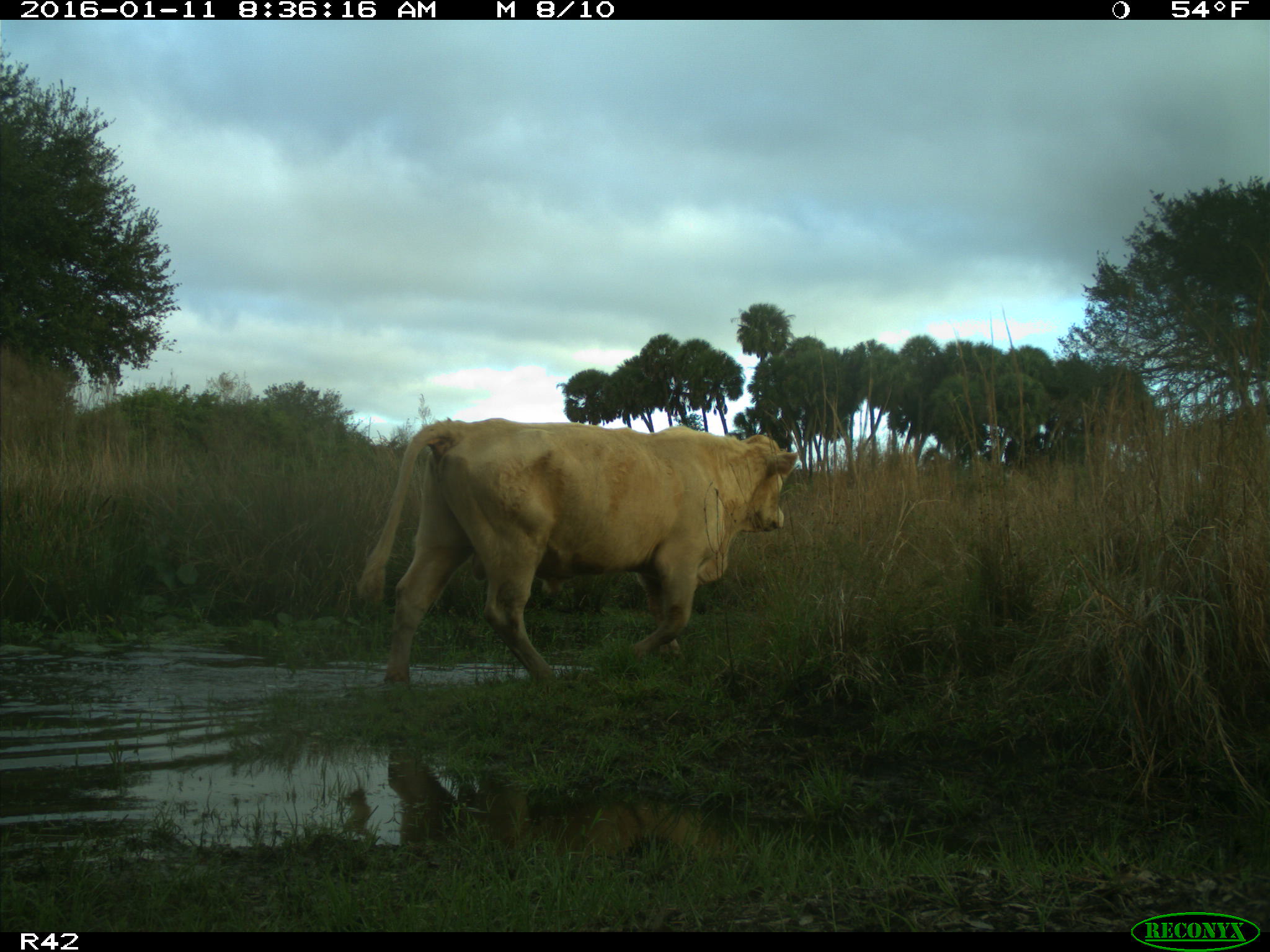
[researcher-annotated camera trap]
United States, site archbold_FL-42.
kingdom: Animalia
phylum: Chordata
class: Mammalia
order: Artiodactyla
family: Bovidae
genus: Bos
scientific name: Bos taurus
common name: domestic cow